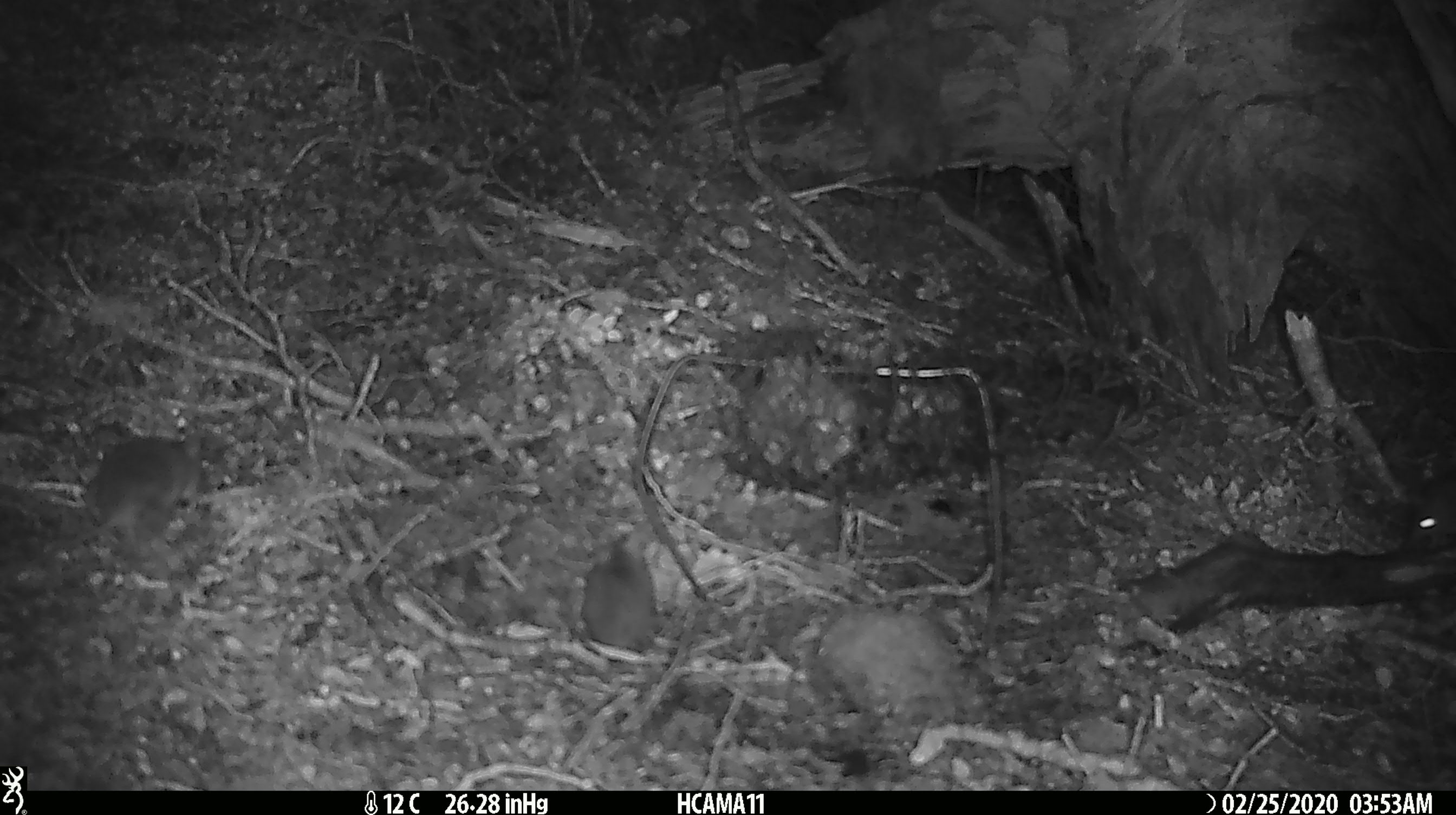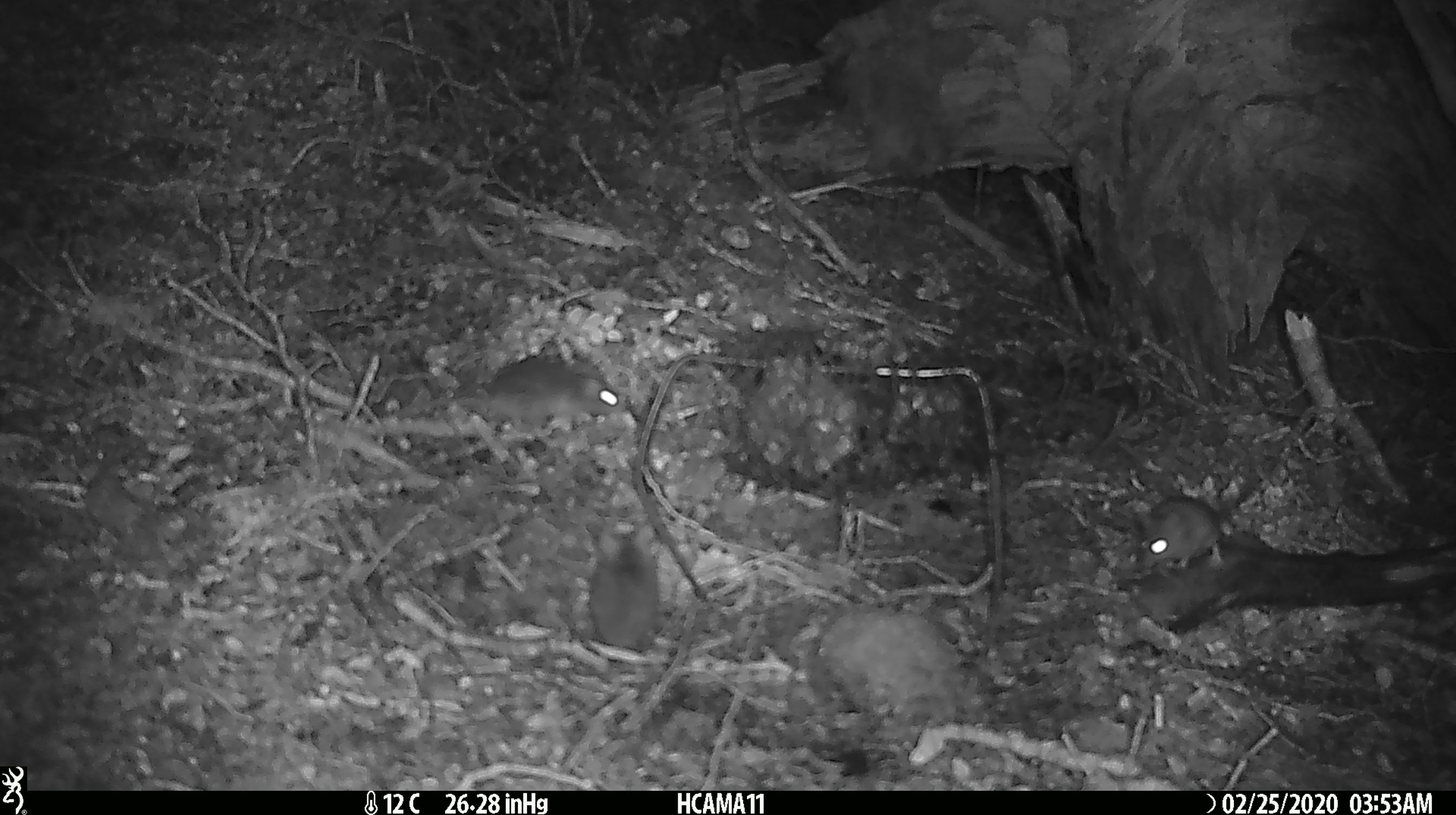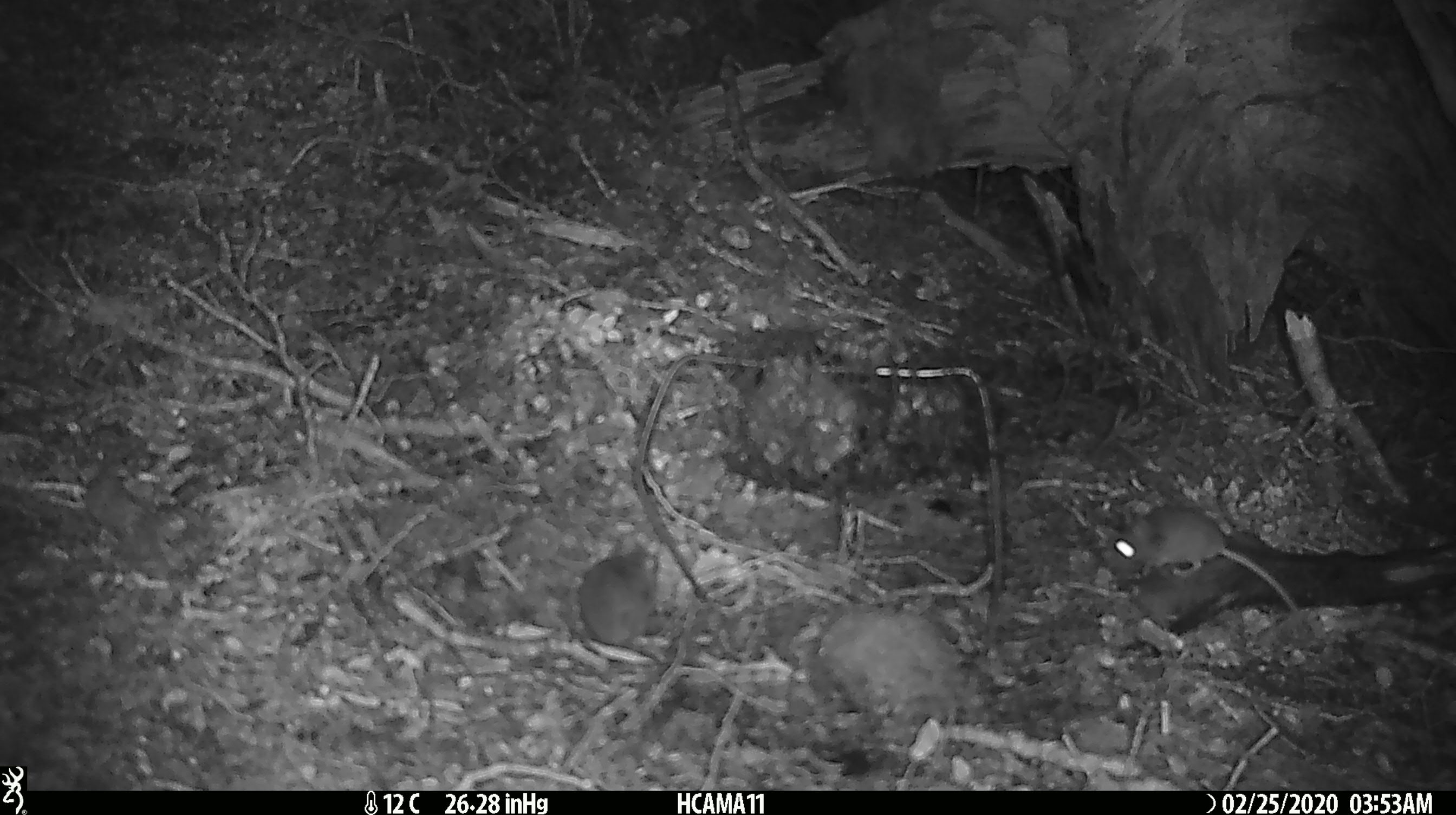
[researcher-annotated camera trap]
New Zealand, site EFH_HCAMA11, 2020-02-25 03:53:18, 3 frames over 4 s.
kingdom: Animalia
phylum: Chordata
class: Mammalia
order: Rodentia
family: Muridae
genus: Mus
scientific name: Mus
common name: mouse